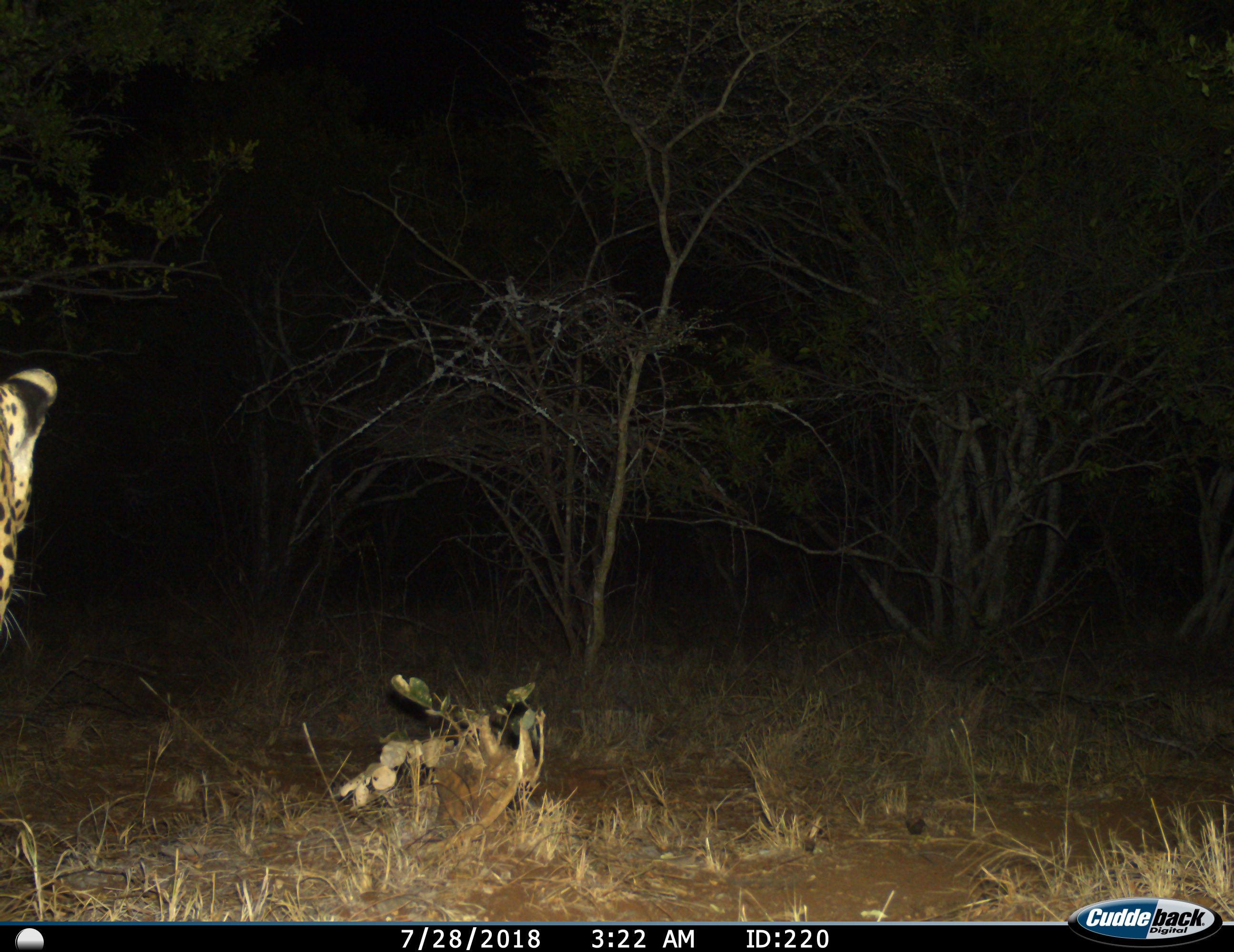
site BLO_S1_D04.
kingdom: Animalia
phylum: Chordata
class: Mammalia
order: Carnivora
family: Felidae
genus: Acinonyx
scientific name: Acinonyx jubatus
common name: cheetah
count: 1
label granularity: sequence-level